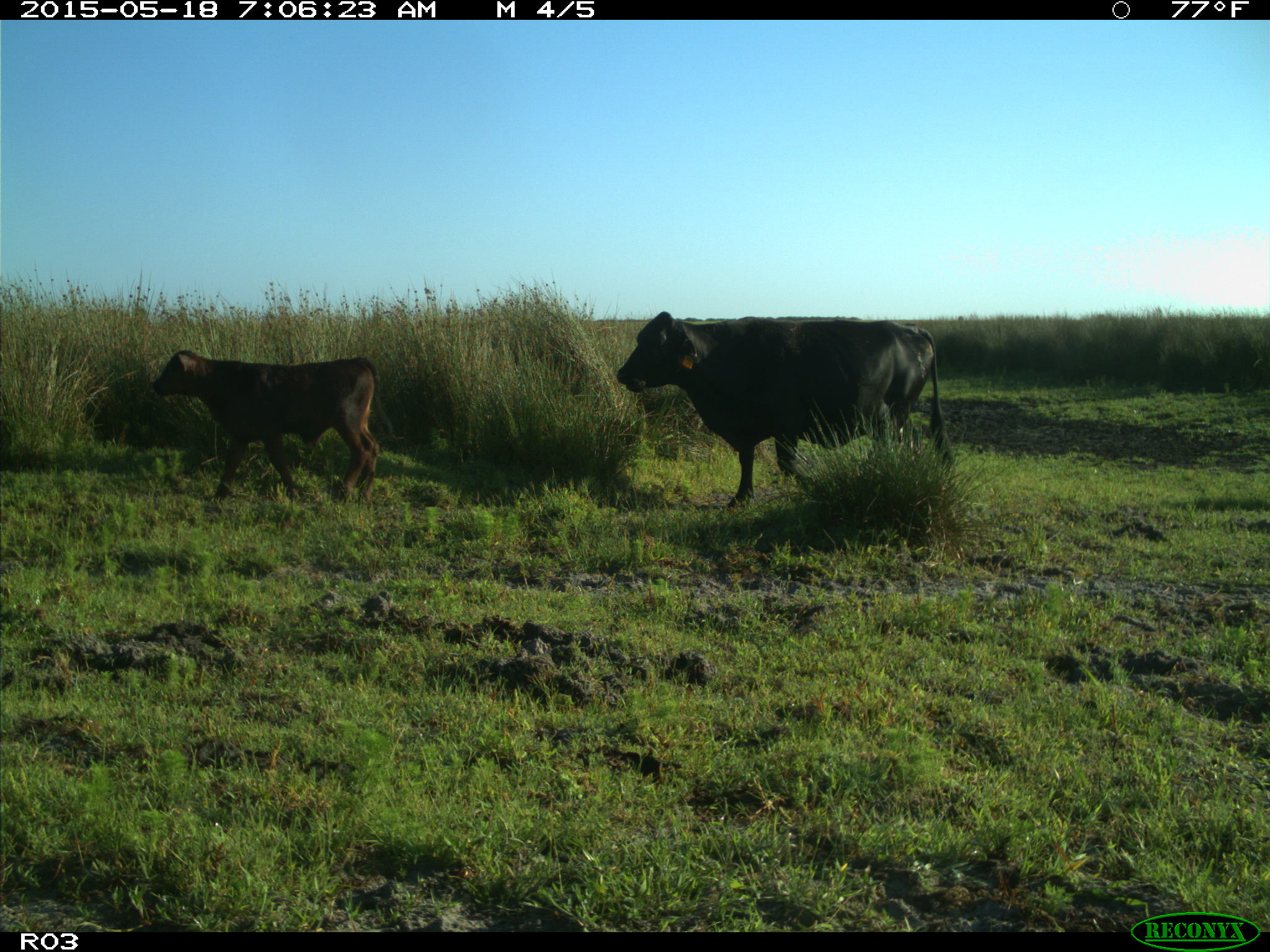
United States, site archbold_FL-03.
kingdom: Animalia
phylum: Chordata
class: Mammalia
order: Artiodactyla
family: Bovidae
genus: Bos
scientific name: Bos taurus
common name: domestic cow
Bos taurus (domestic cow).